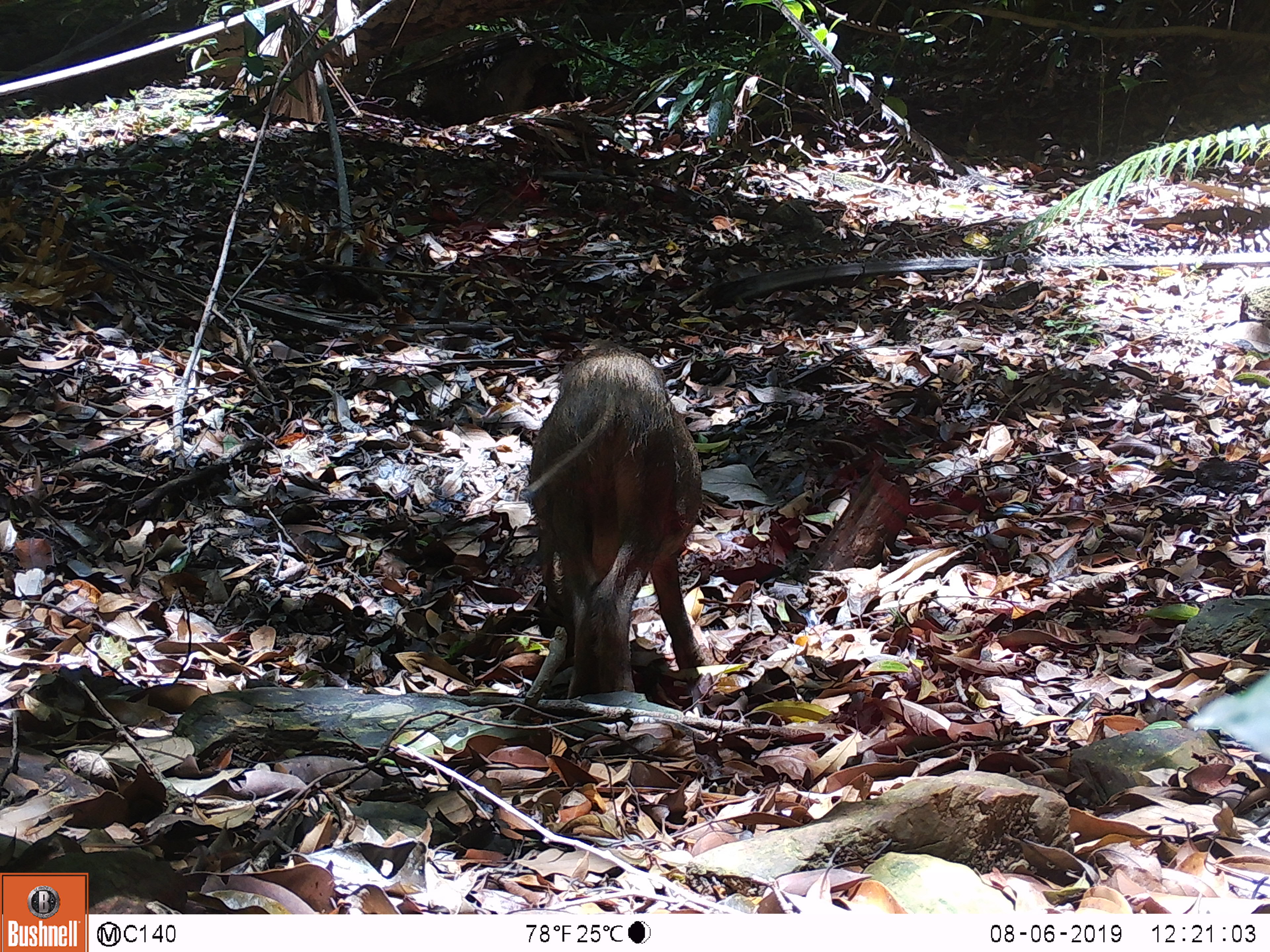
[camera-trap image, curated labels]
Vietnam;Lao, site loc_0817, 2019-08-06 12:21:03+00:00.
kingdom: Animalia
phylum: Chordata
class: Mammalia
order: Artiodactyla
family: Suidae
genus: Sus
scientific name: Sus scrofa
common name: eurasian wild pig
Eurasian wild pig (Sus scrofa). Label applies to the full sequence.